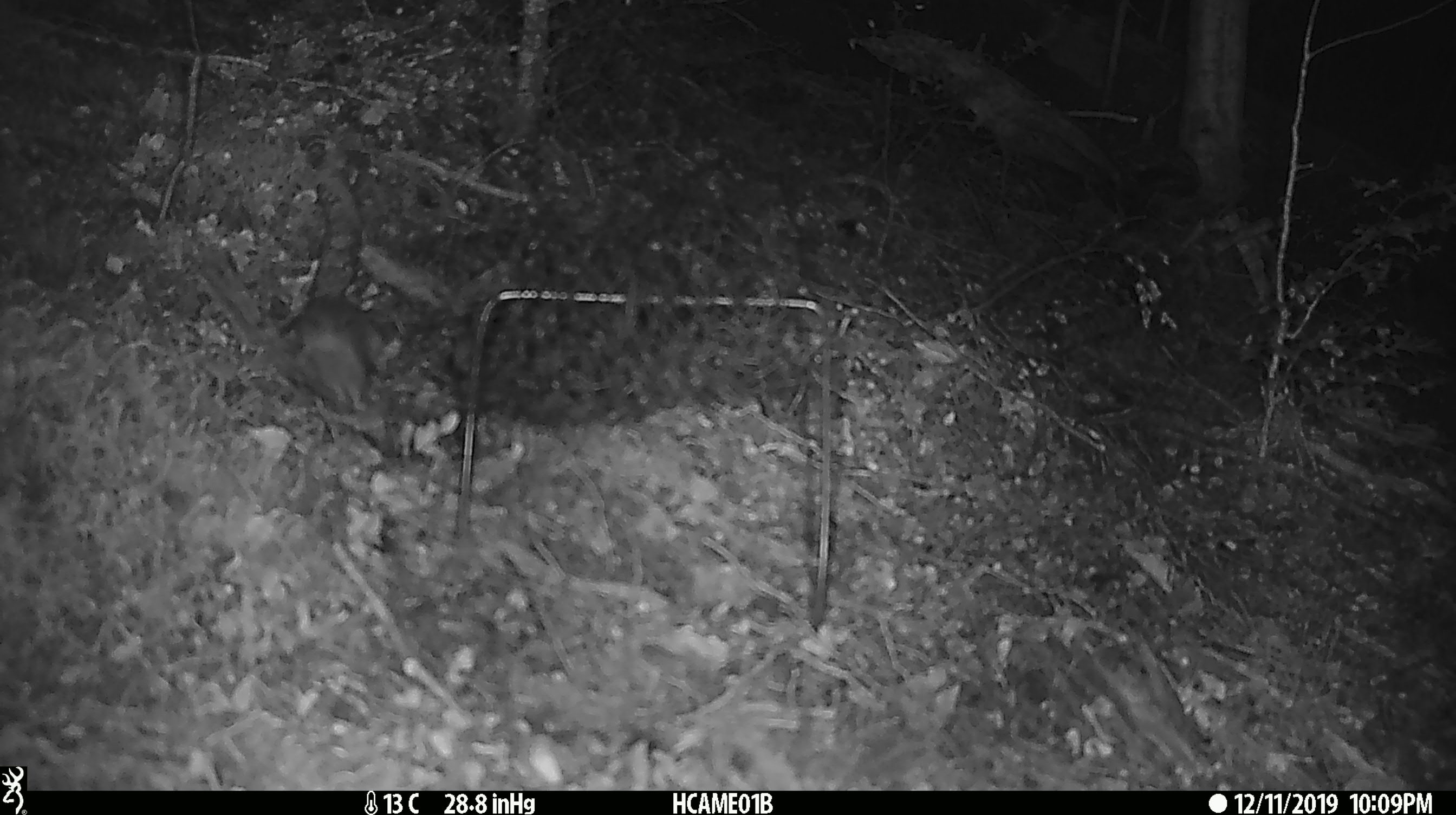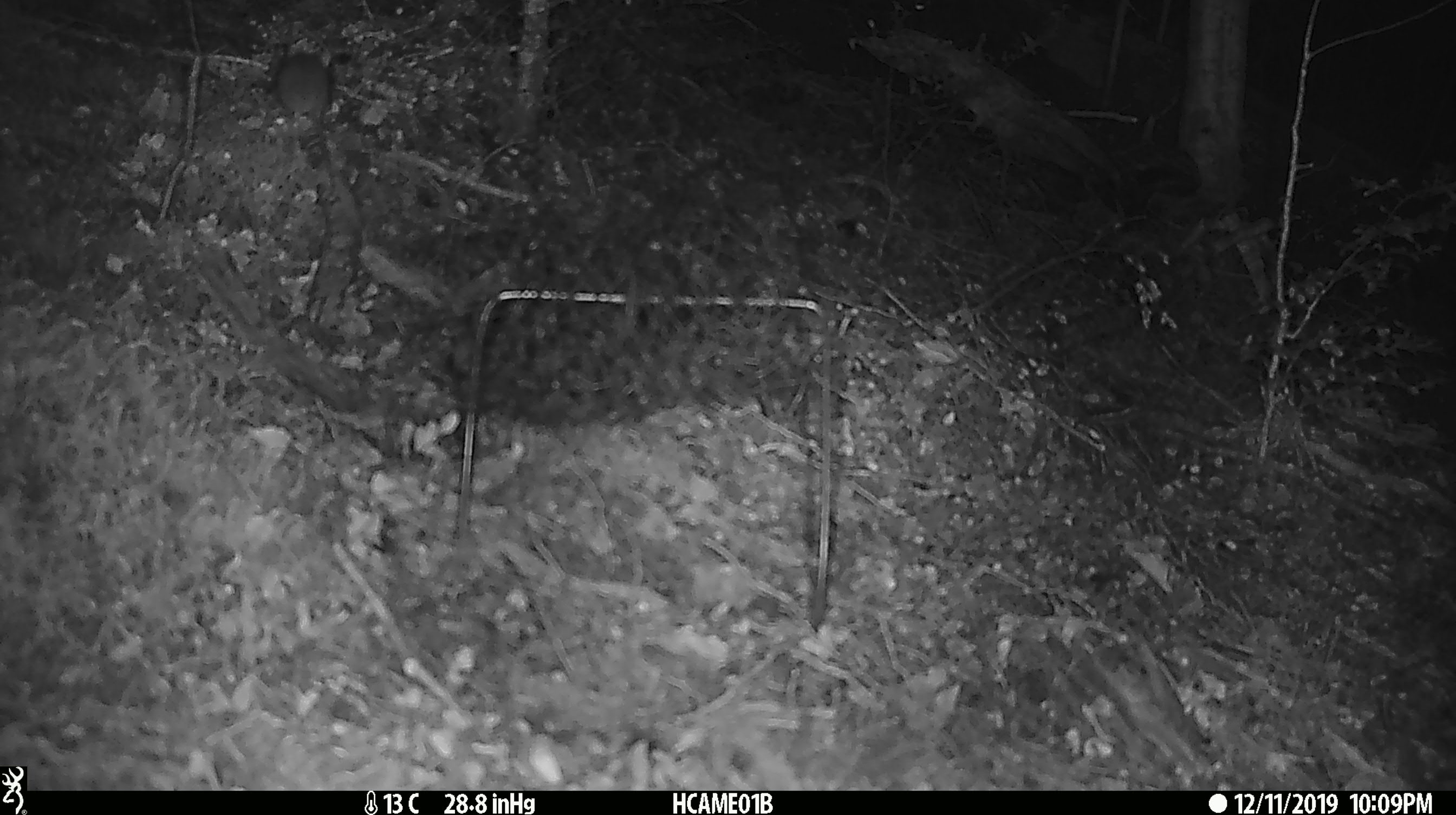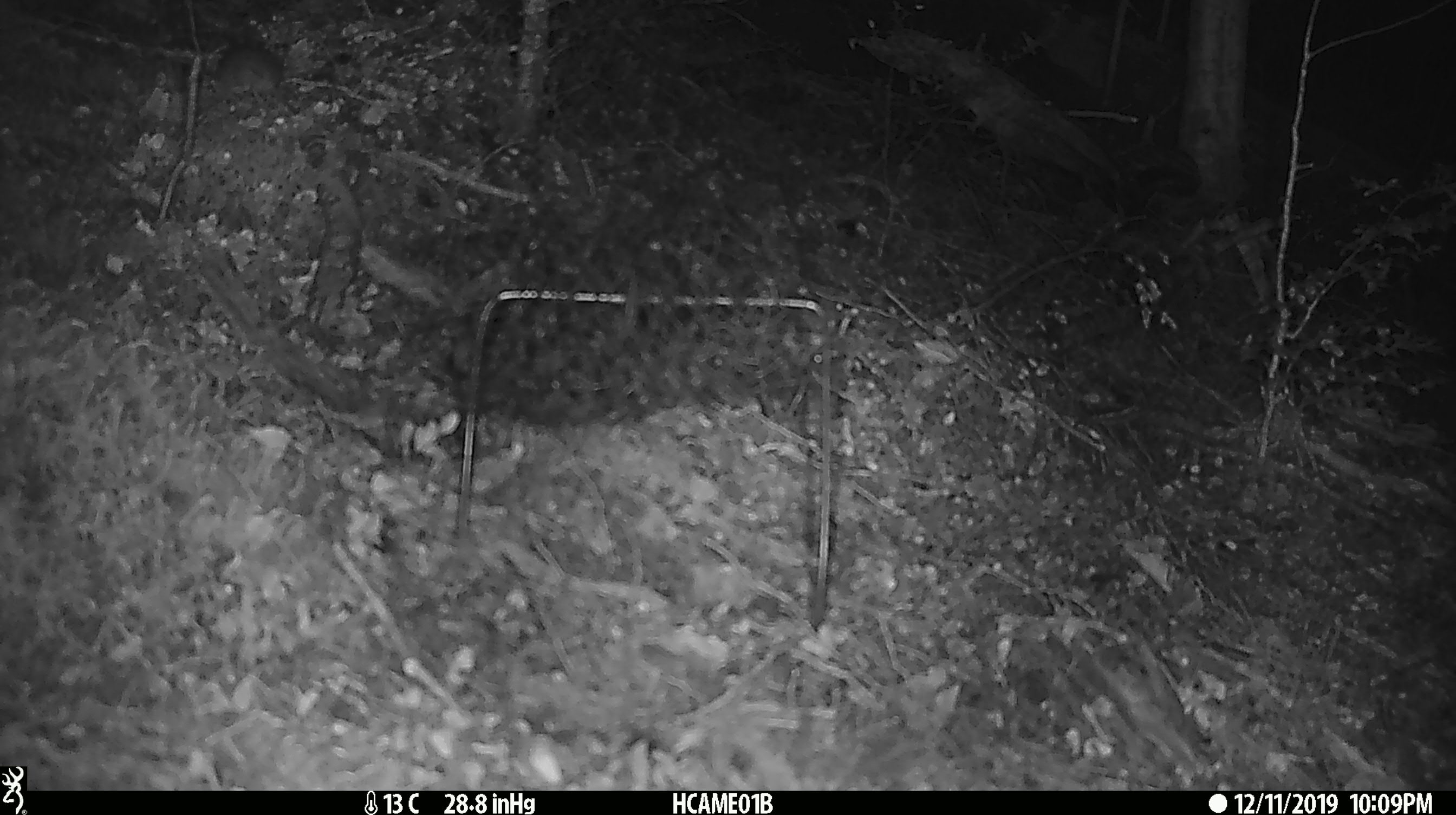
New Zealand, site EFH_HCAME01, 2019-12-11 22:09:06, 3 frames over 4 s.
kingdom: Animalia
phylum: Chordata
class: Mammalia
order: Rodentia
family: Muridae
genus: Mus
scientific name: Mus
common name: mouse